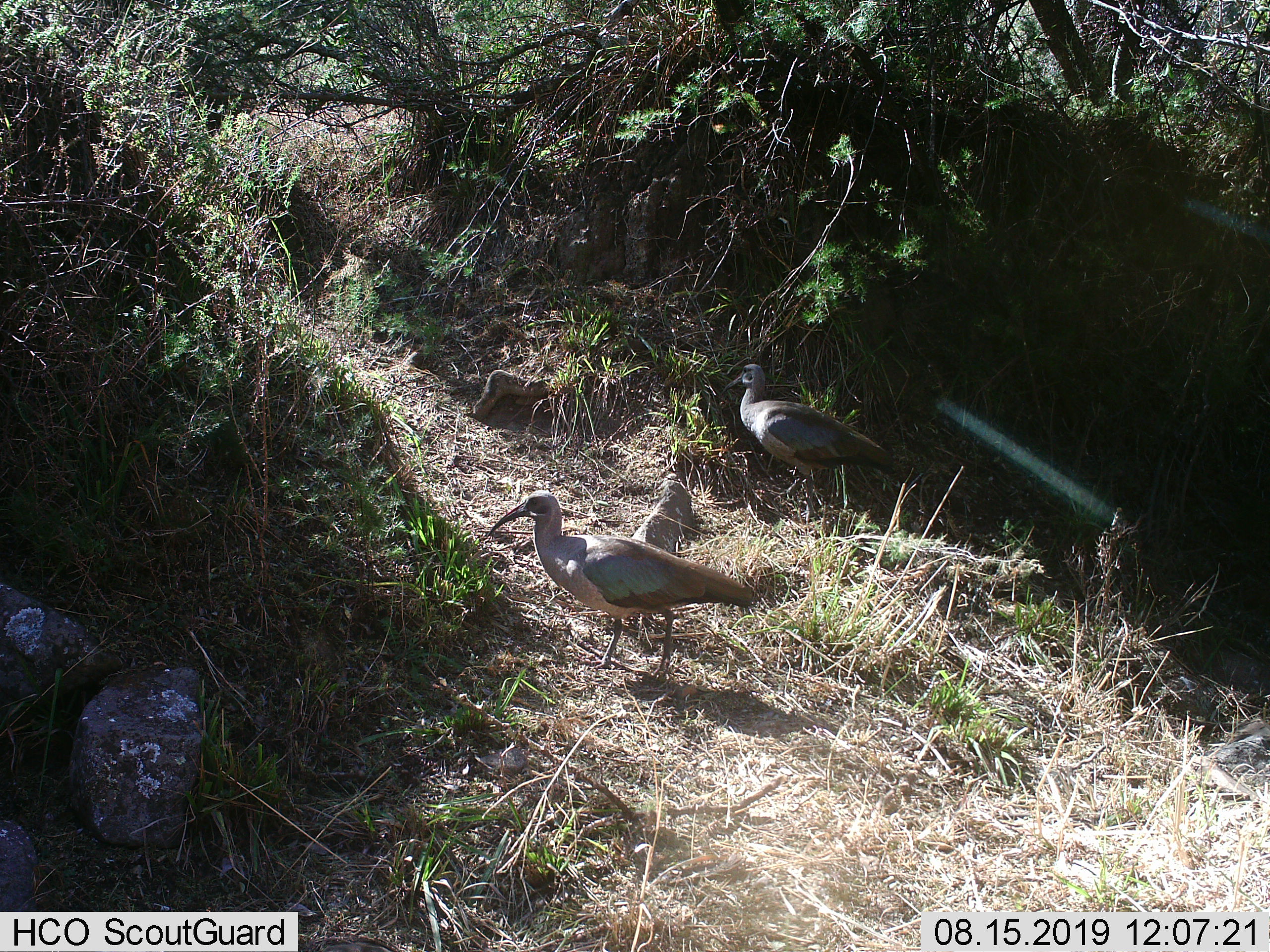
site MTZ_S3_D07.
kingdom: Animalia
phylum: Chordata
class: Aves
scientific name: Aves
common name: bird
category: birdother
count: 2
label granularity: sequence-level